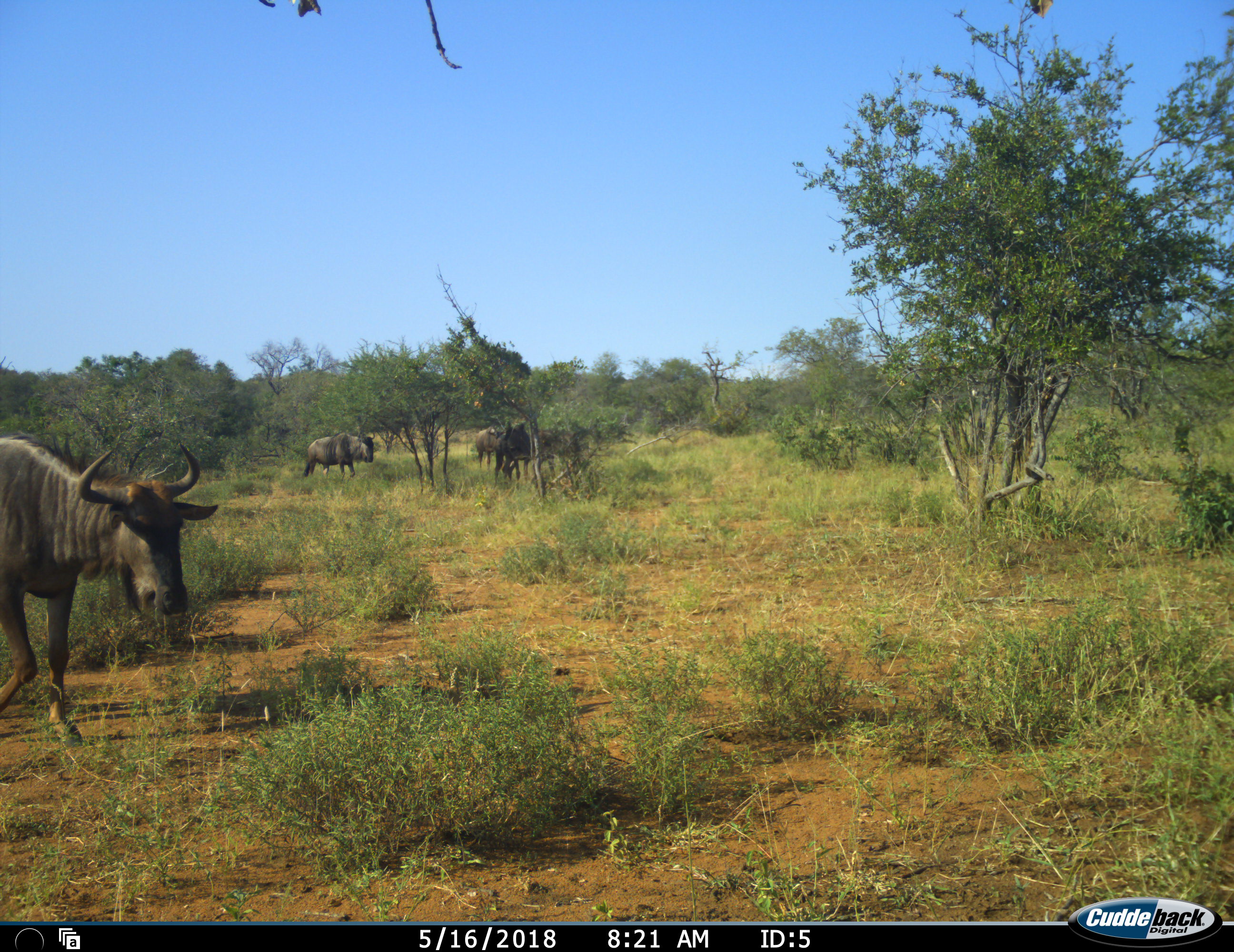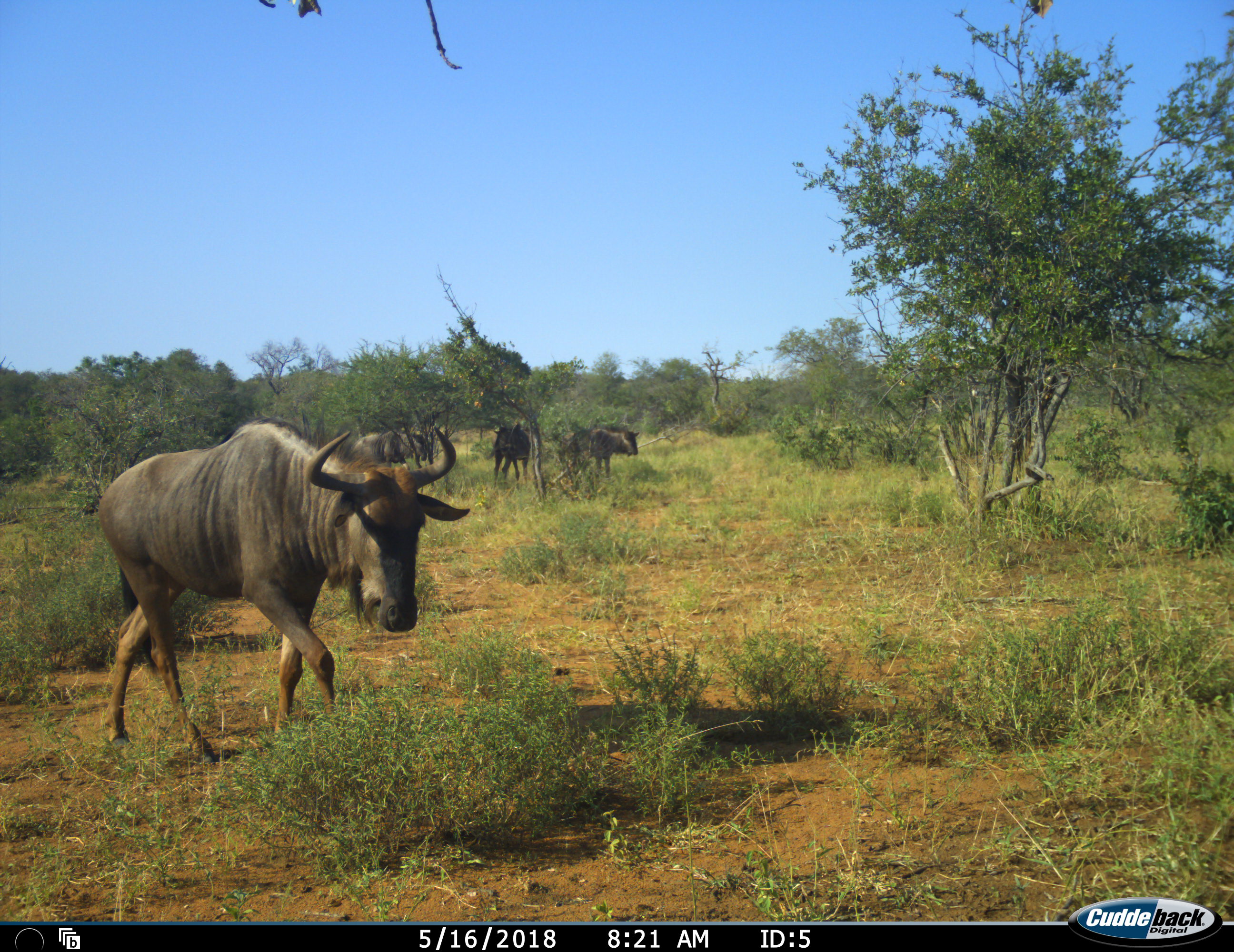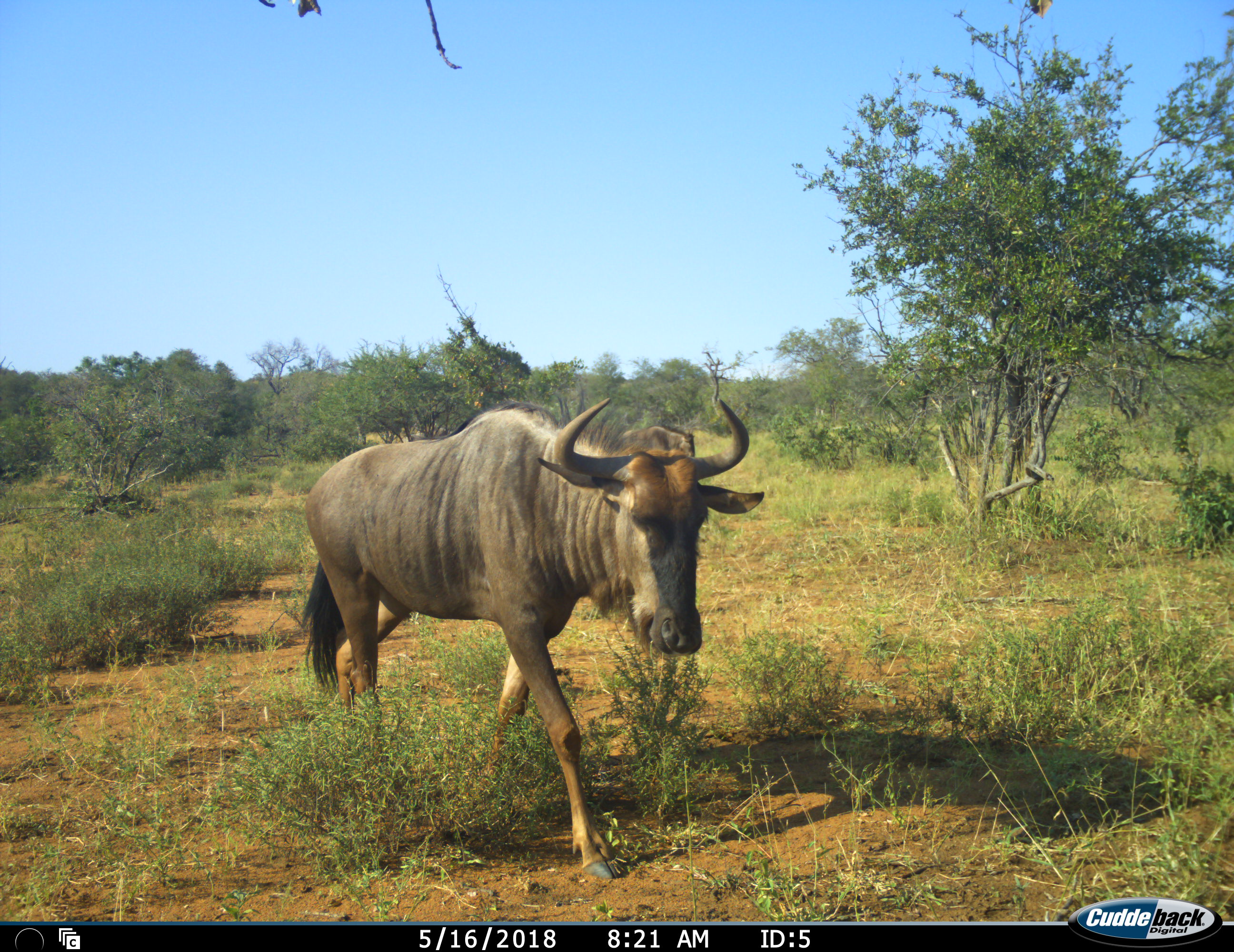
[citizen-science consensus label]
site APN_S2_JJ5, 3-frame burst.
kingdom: Animalia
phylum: Chordata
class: Mammalia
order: Artiodactyla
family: Bovidae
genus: Connochaetes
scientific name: Connochaetes taurinus taurinus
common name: blue wildebeest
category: wildebeestblue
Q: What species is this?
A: Wildebeestblue (blue wildebeest) (Connochaetes taurinus taurinus).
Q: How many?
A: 4.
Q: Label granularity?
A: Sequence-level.